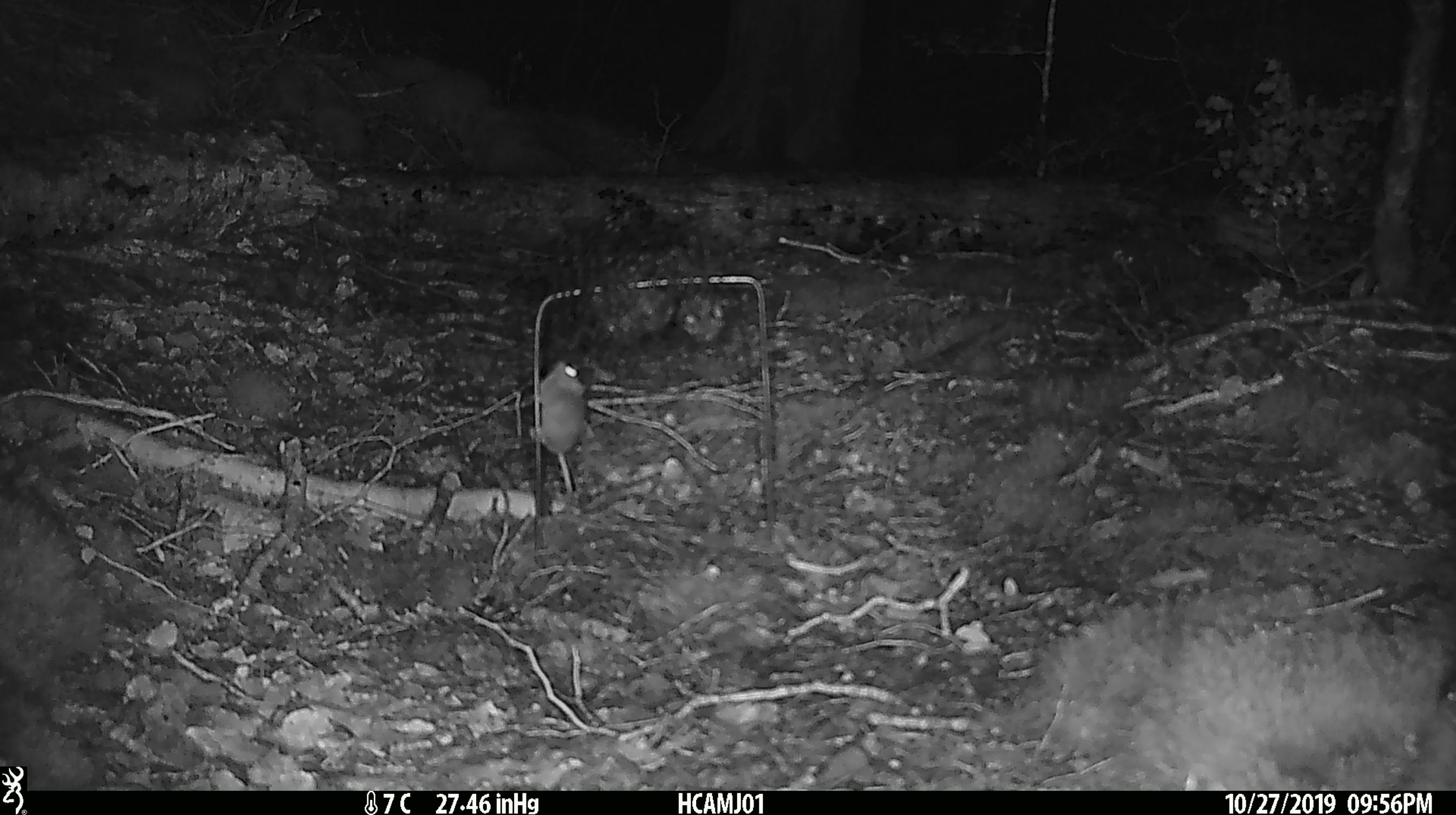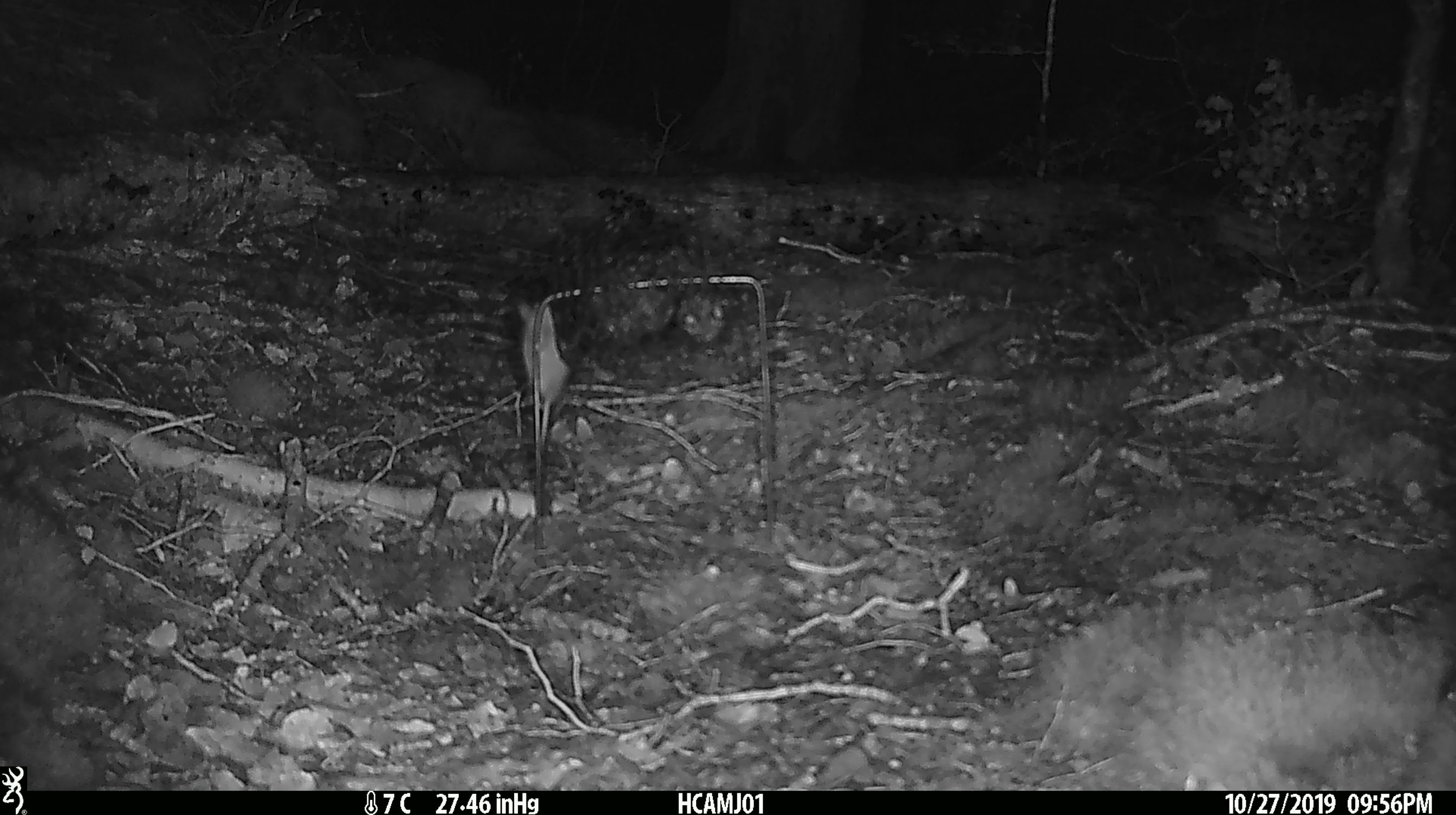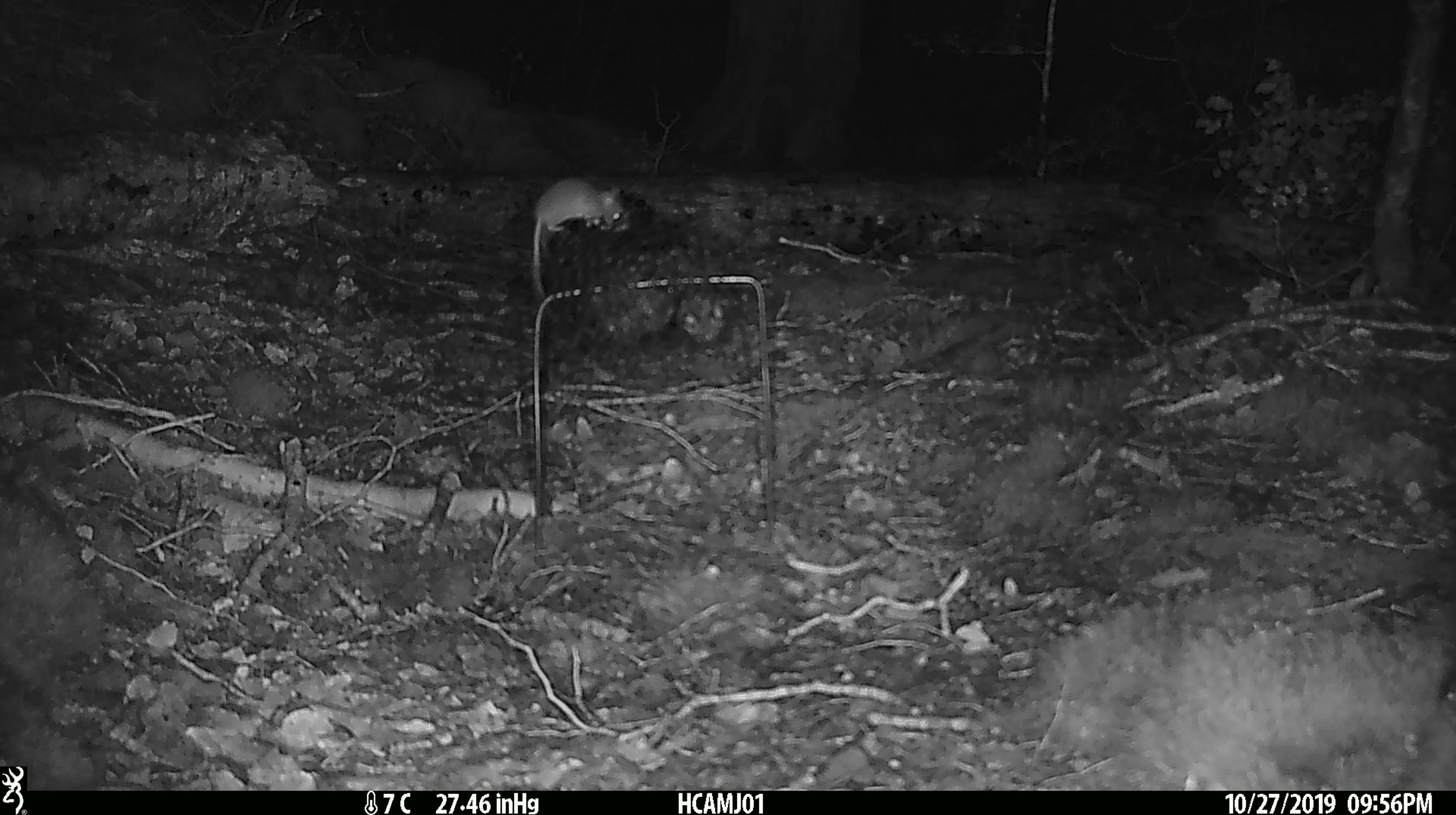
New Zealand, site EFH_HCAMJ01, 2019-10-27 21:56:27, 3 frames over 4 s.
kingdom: Animalia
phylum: Chordata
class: Mammalia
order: Rodentia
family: Muridae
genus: Mus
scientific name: Mus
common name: mouse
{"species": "mouse (Mus)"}